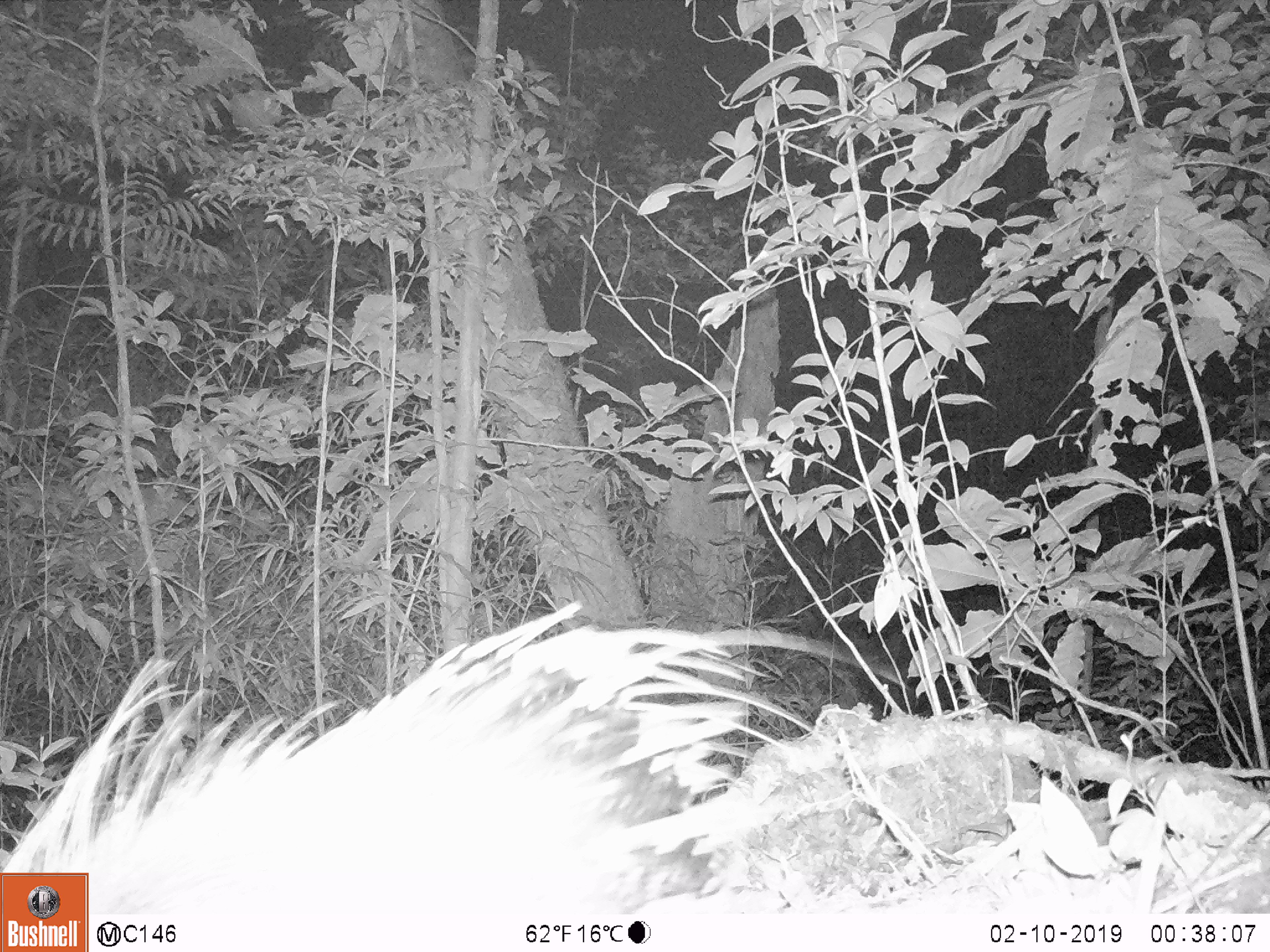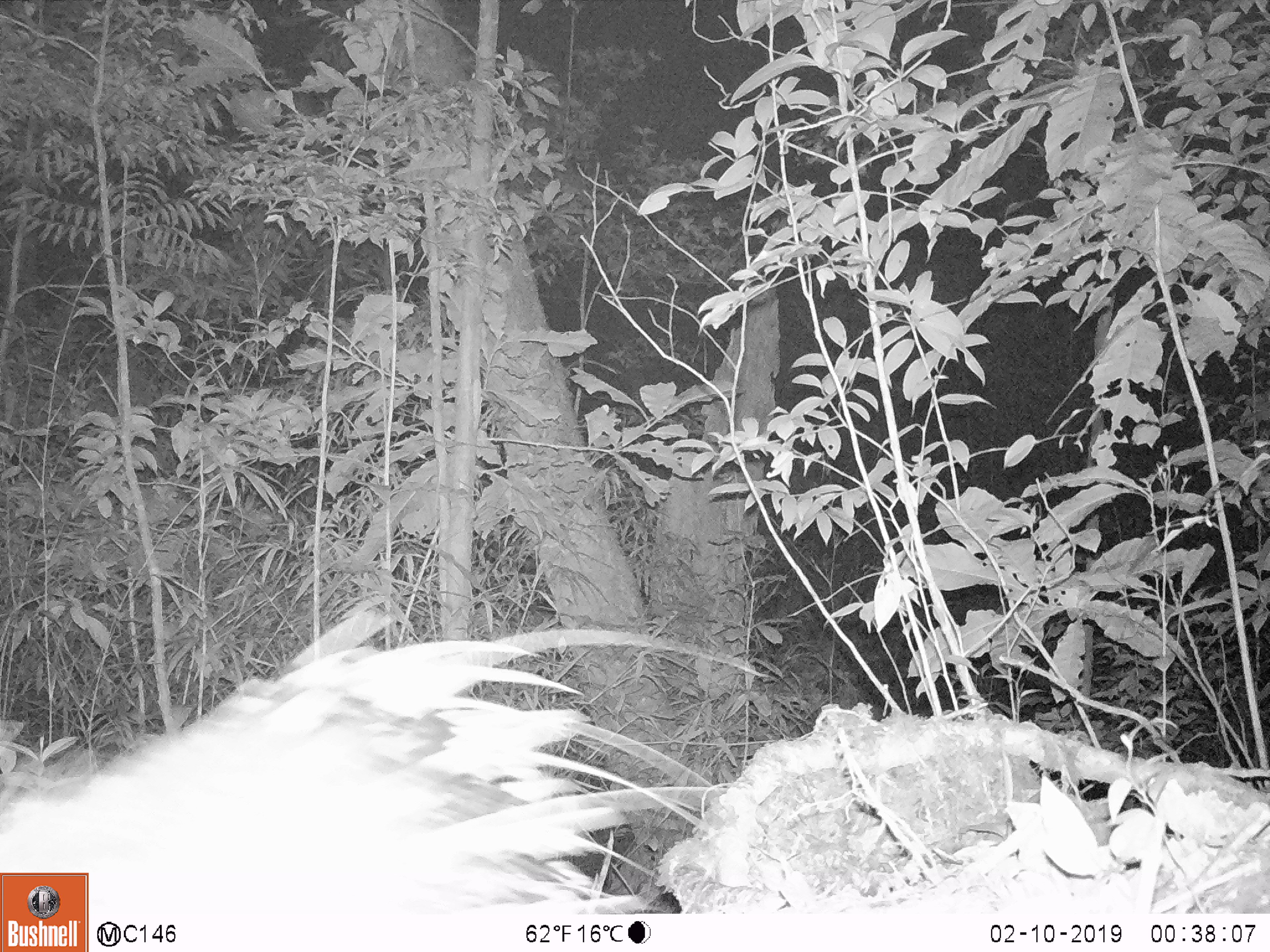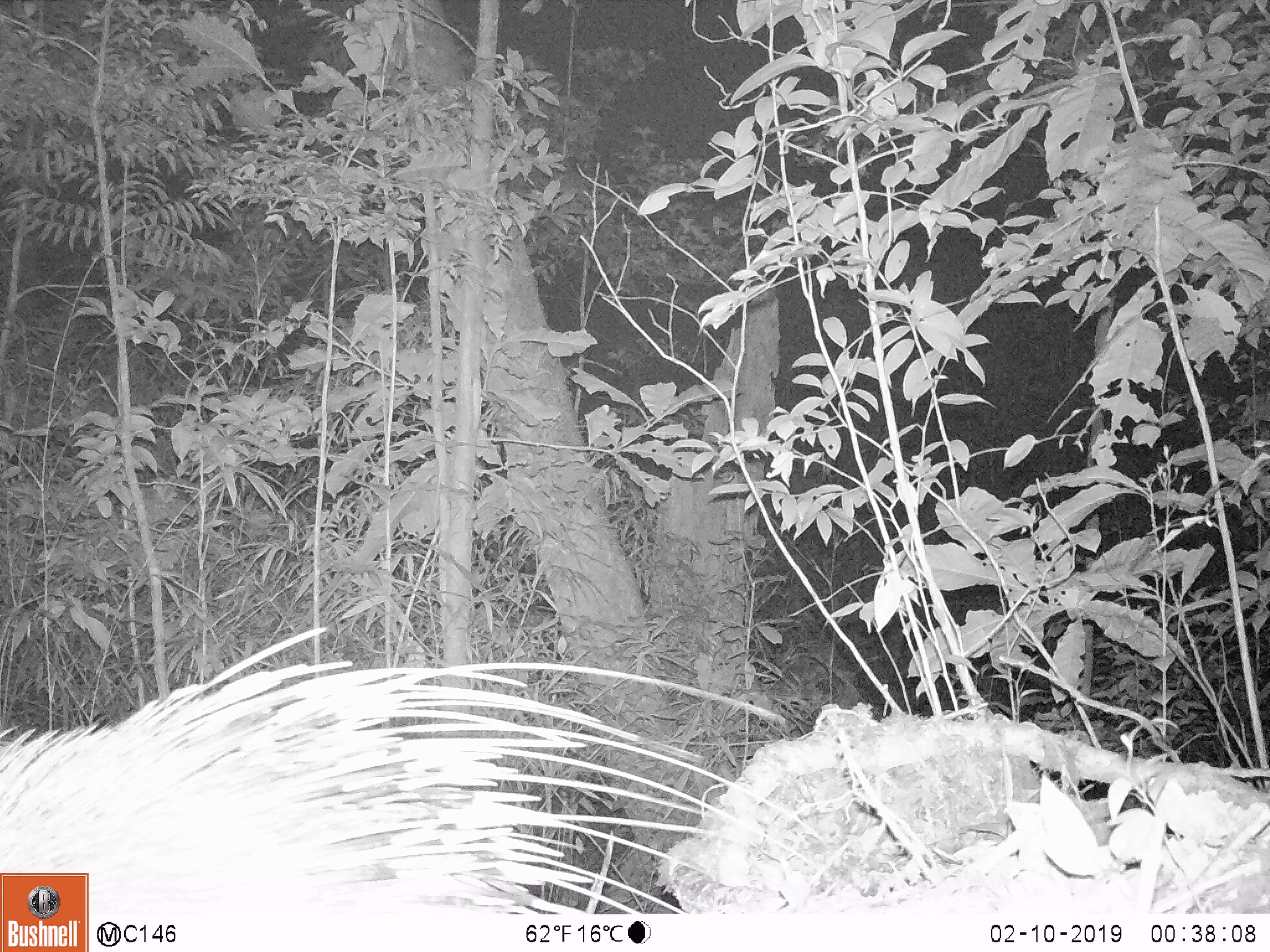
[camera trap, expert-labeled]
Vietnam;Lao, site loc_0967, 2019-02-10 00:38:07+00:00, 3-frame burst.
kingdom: Animalia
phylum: Chordata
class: Mammalia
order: Rodentia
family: Hystricidae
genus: Hystrix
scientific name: Hystrix brachyura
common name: malayan porcupine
Malayan porcupine (Hystrix brachyura). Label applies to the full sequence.